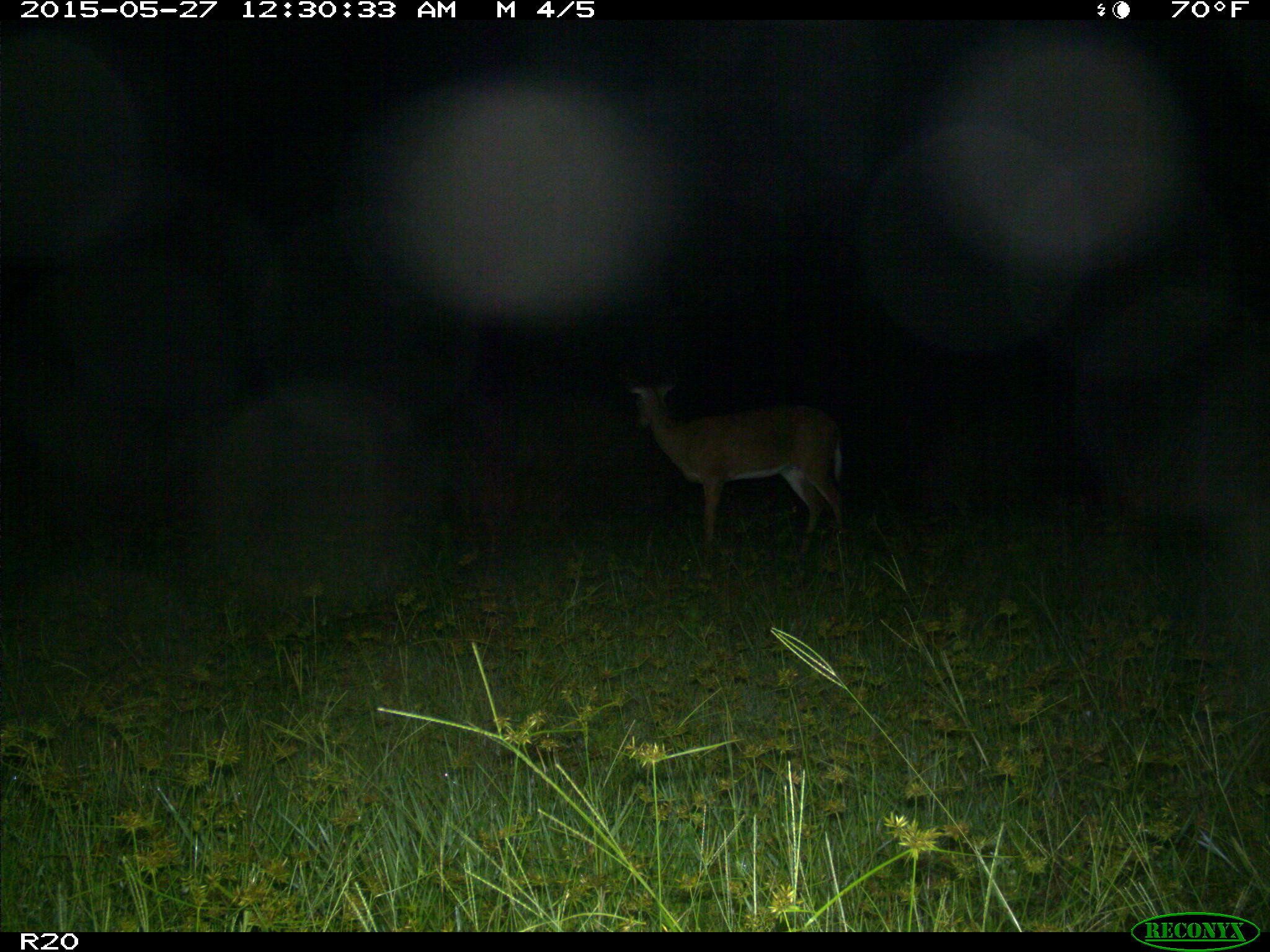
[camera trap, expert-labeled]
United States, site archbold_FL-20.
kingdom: Animalia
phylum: Chordata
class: Mammalia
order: Artiodactyla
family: Cervidae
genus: Odocoileus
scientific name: Odocoileus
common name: deer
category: unidentified deer